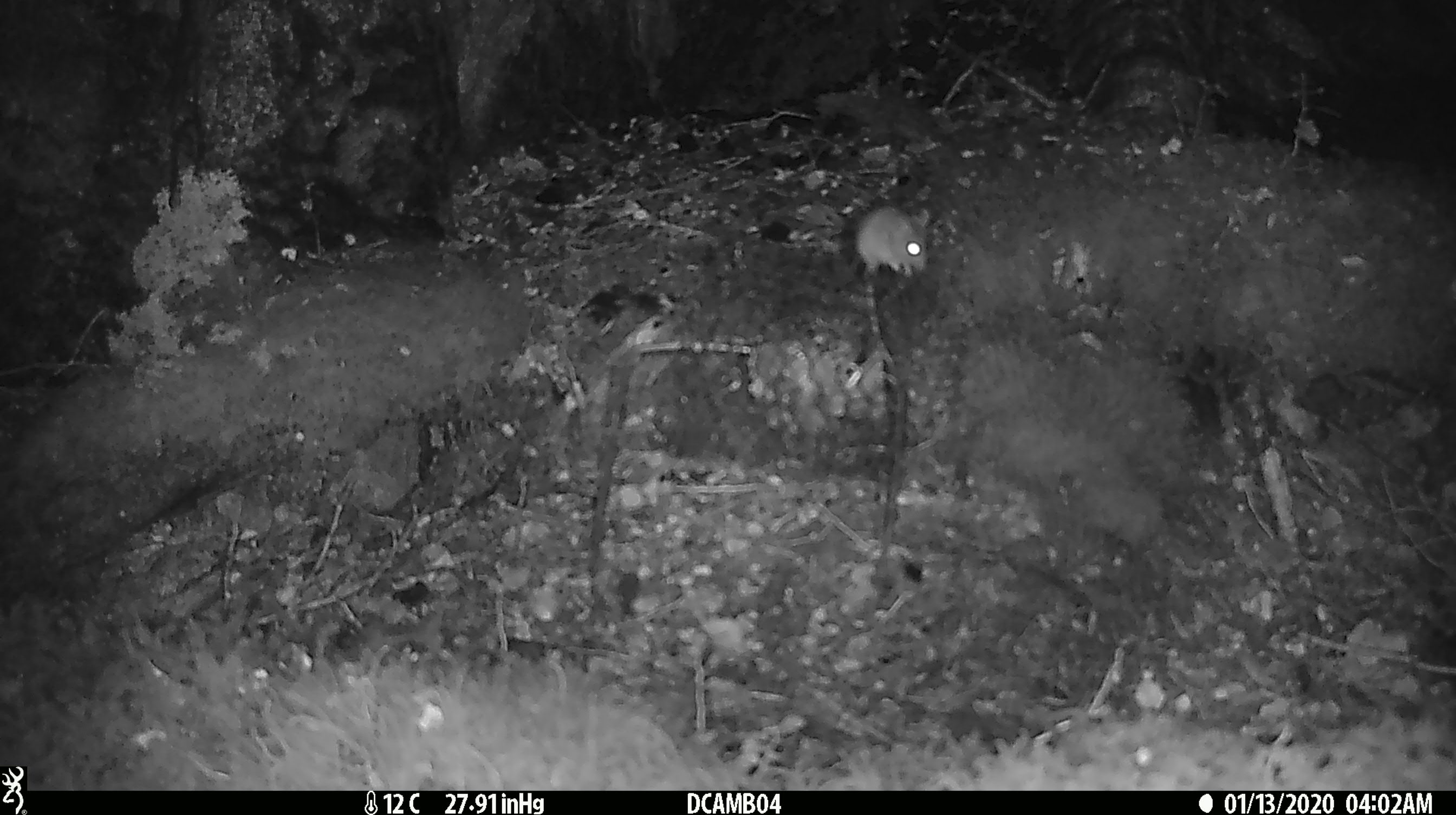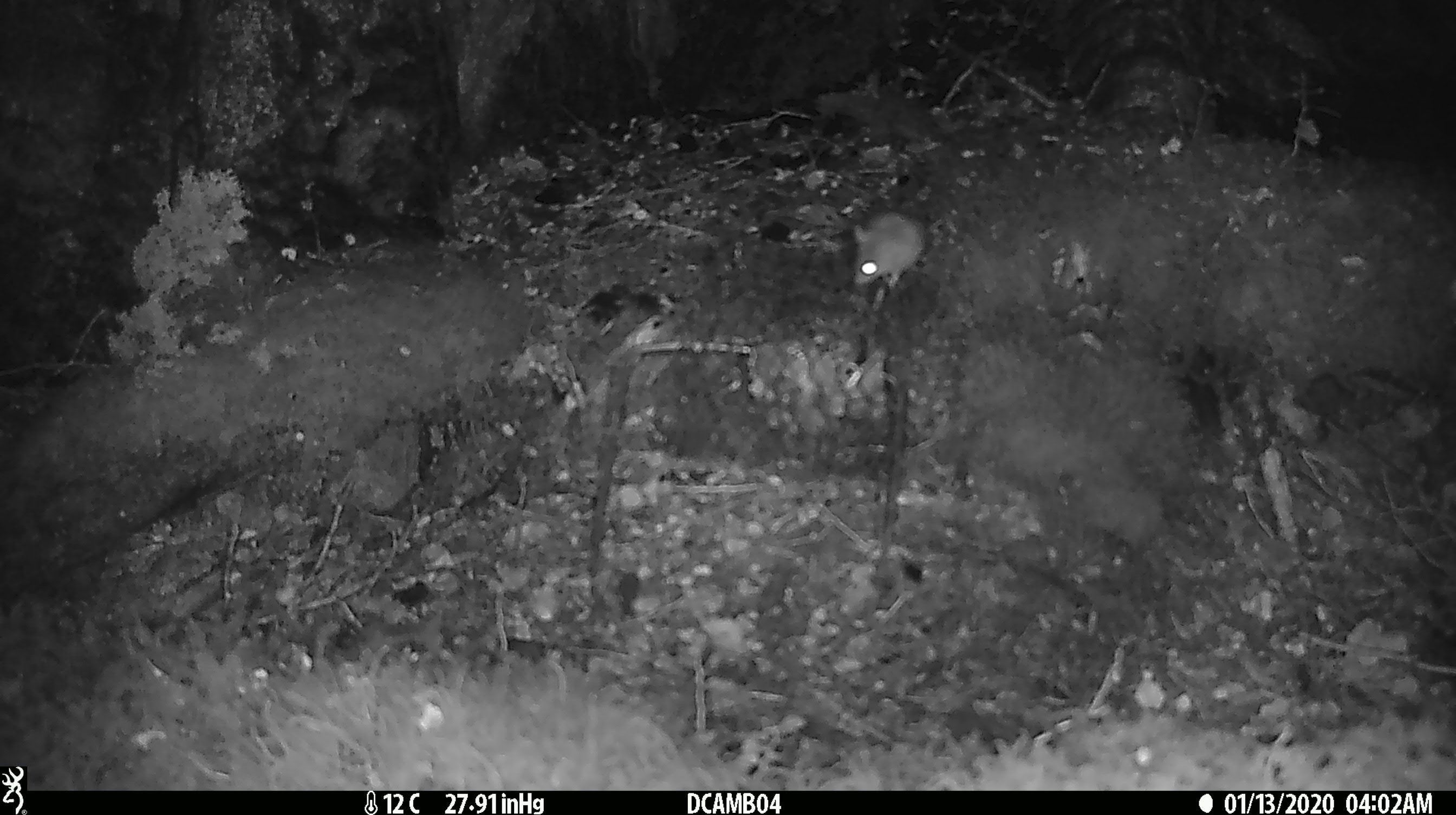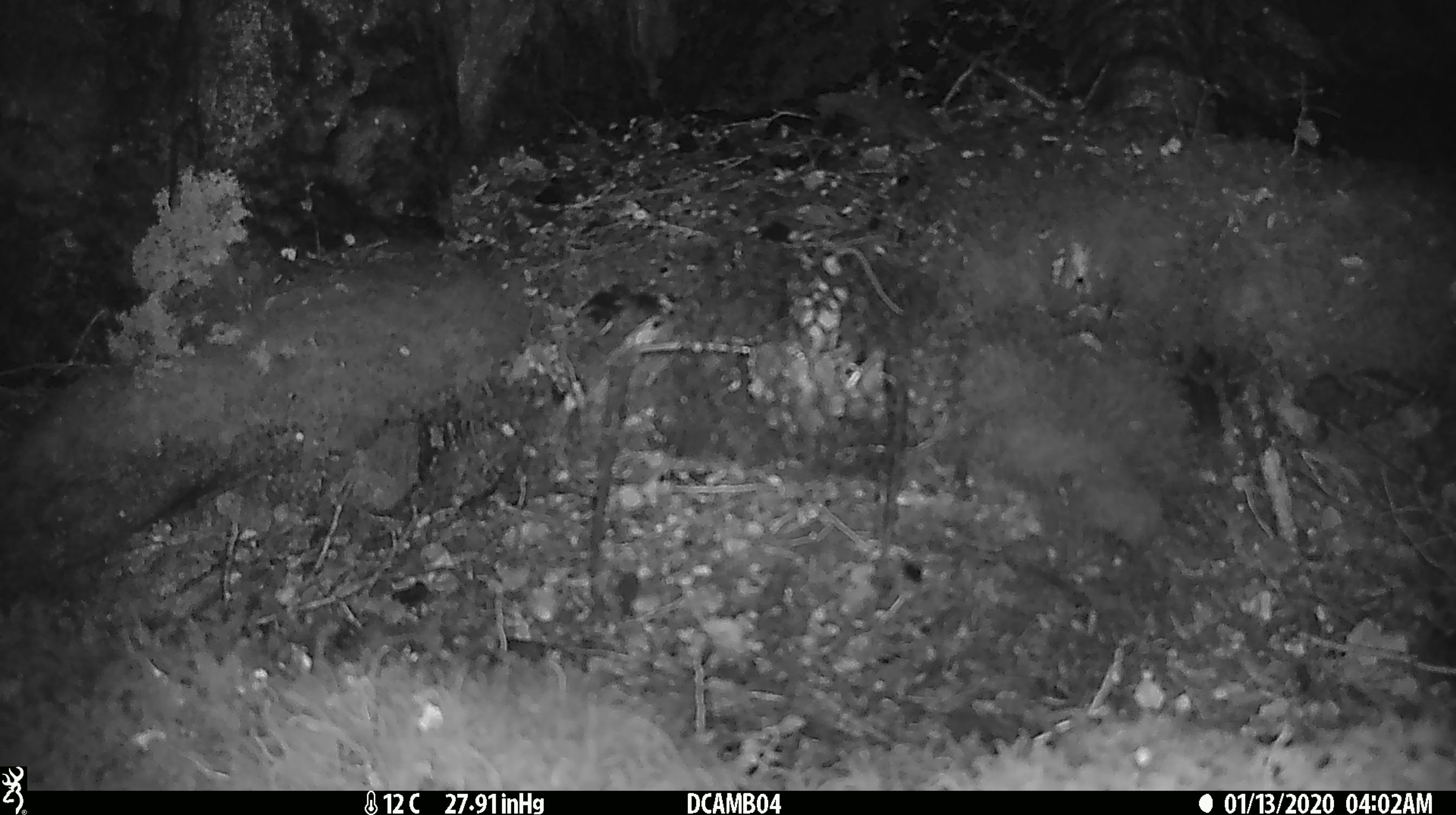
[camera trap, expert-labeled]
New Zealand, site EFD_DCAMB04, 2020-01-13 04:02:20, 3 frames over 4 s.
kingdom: Animalia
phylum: Chordata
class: Mammalia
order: Rodentia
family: Muridae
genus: Mus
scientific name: Mus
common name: mouse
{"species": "mouse (Mus)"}